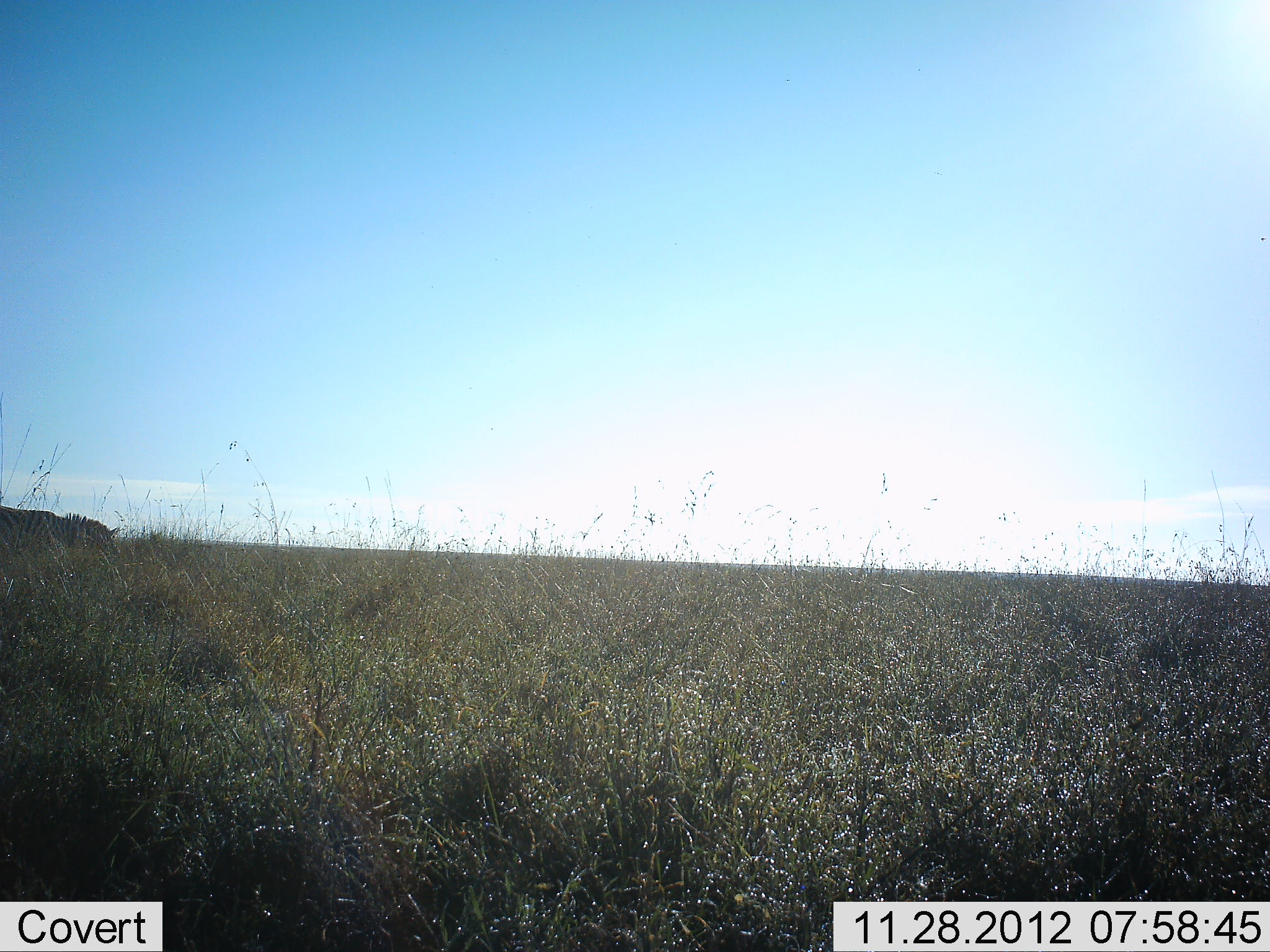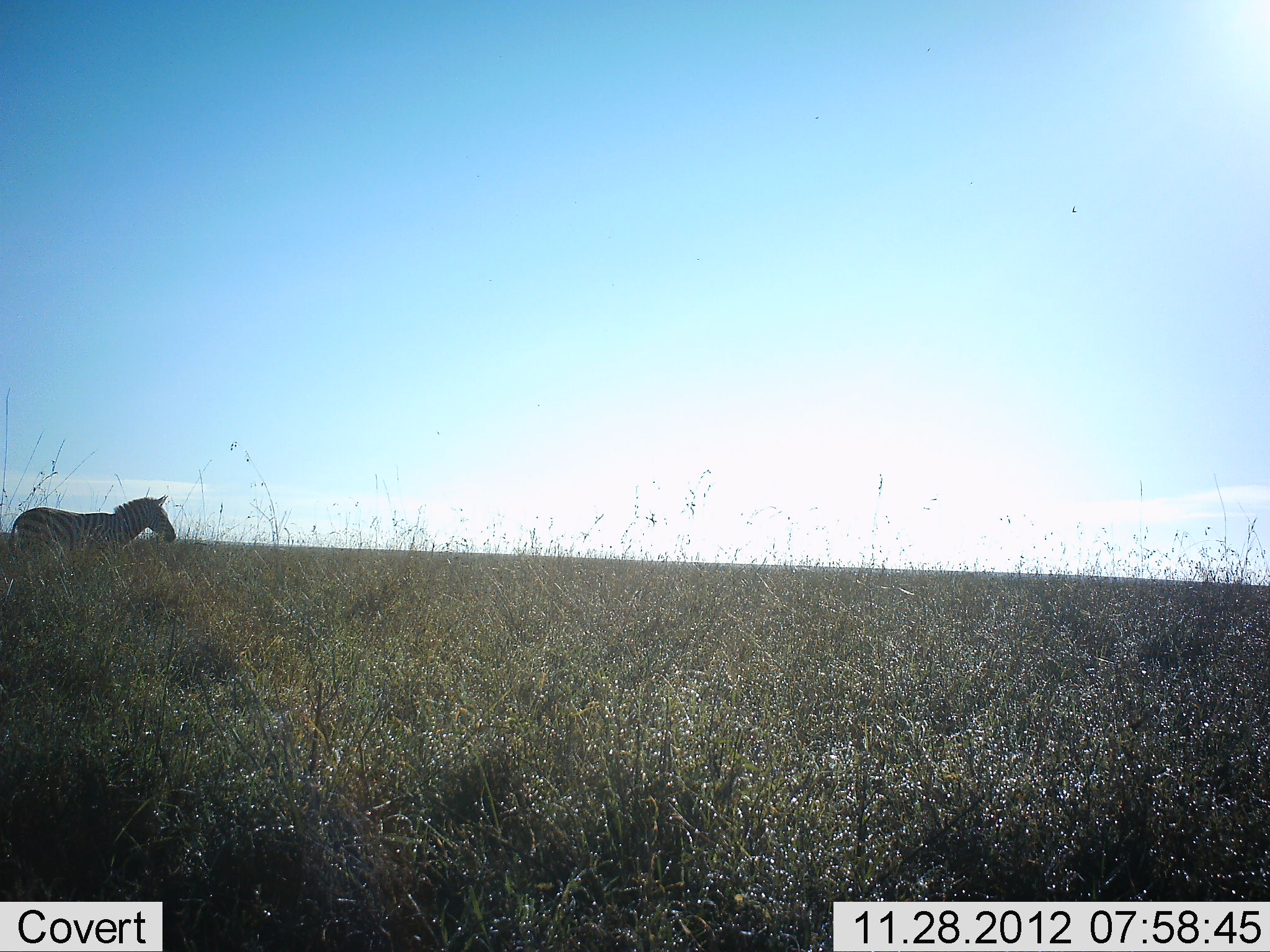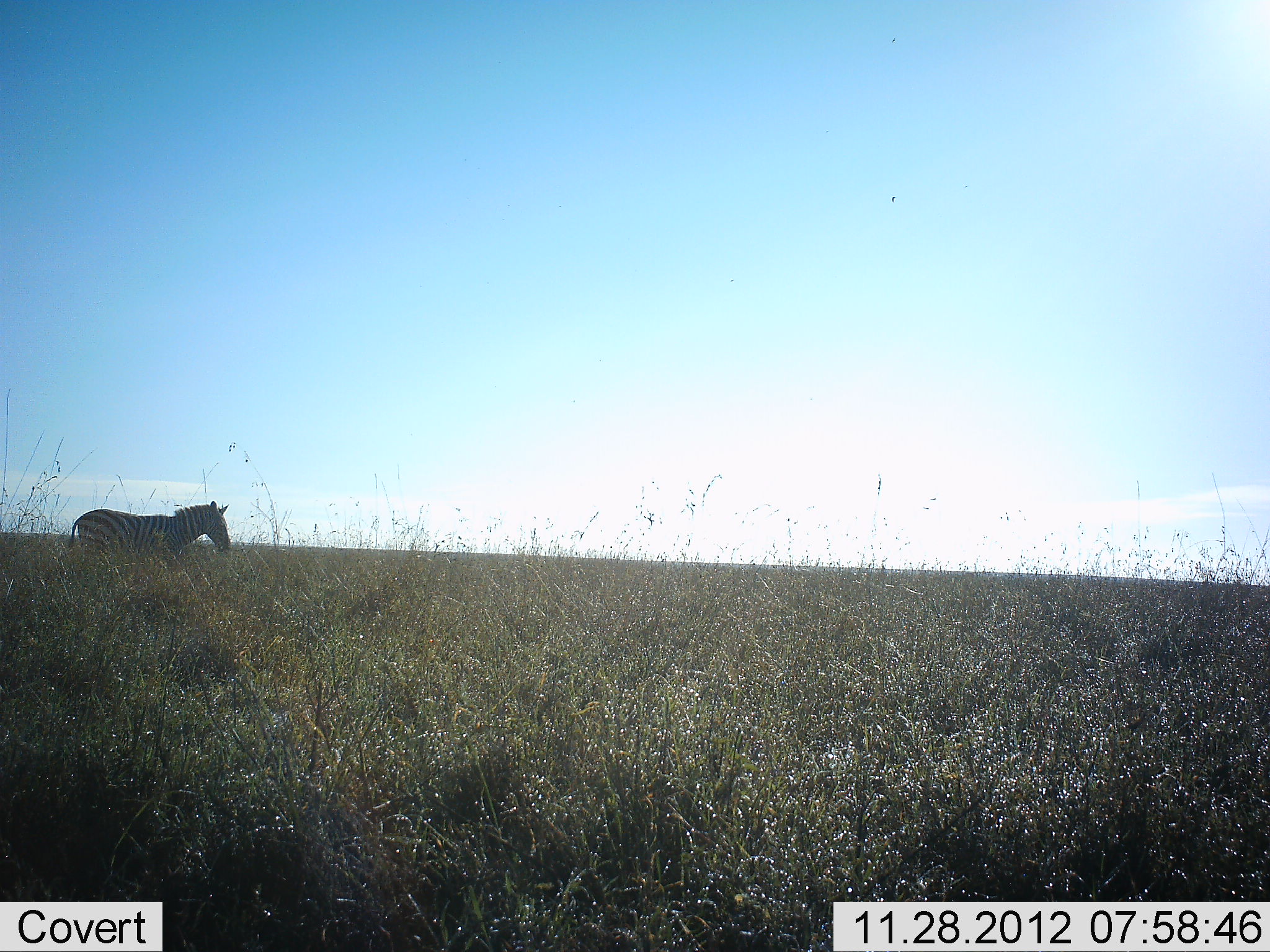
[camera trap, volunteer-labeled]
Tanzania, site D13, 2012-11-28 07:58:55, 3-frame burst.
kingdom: Animalia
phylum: Chordata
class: Mammalia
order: Perissodactyla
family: Equidae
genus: Equus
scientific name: Equus quagga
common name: plains zebra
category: zebra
Zebra (plains zebra) (Equus quagga), count 1. Behavior (volunteer vote fractions): standing 0%, resting 0%, moving 100%, interacting 0%. Young present (vote fraction): 0%. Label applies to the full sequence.